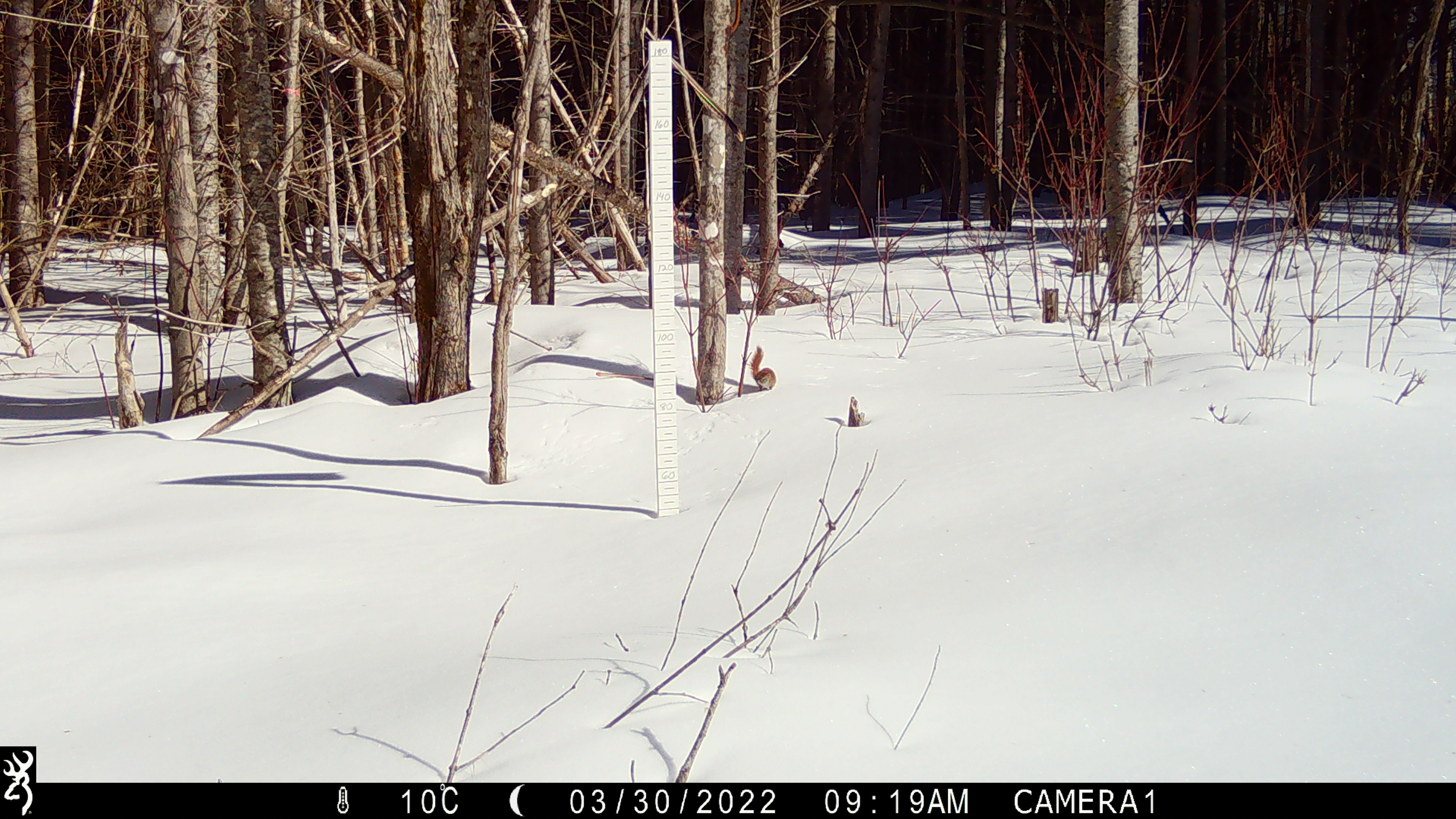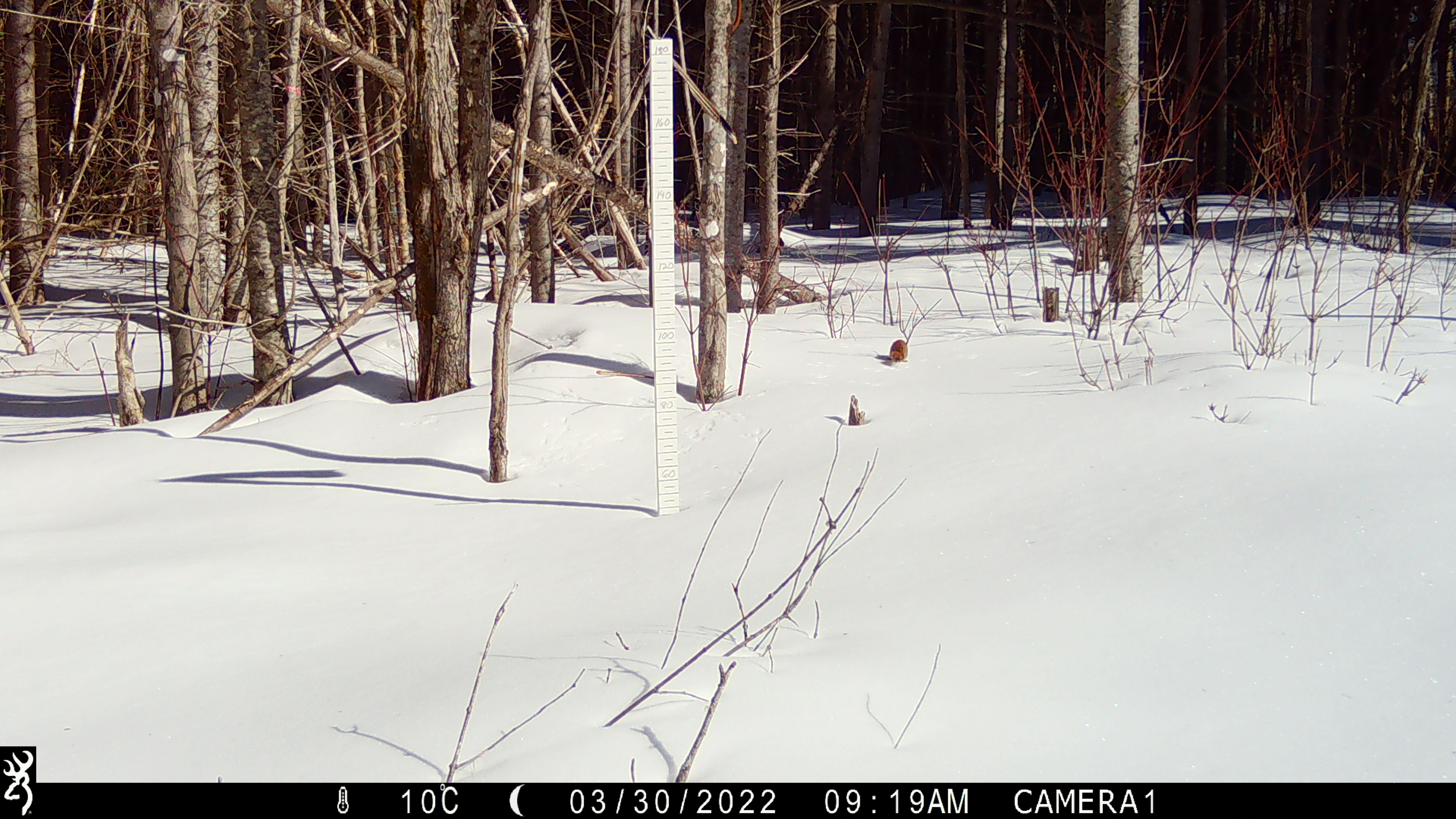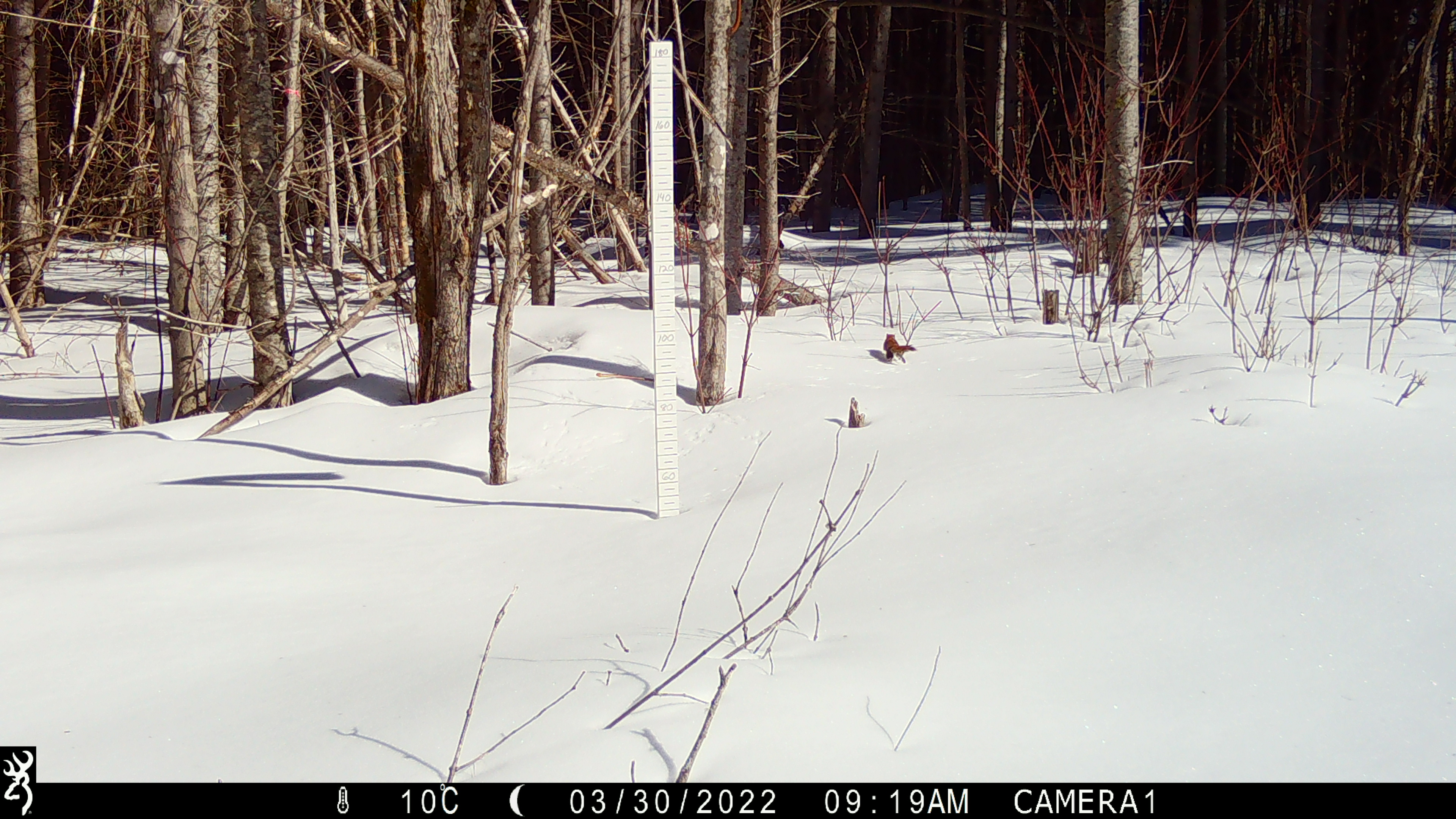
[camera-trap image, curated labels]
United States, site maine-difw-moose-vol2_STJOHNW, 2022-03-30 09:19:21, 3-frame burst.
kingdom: Animalia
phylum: Chordata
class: Mammalia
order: Rodentia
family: Sciuridae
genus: Tamiasciurus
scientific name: Tamiasciurus hudsonicus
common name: red squirrel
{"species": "red squirrel (Tamiasciurus hudsonicus)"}